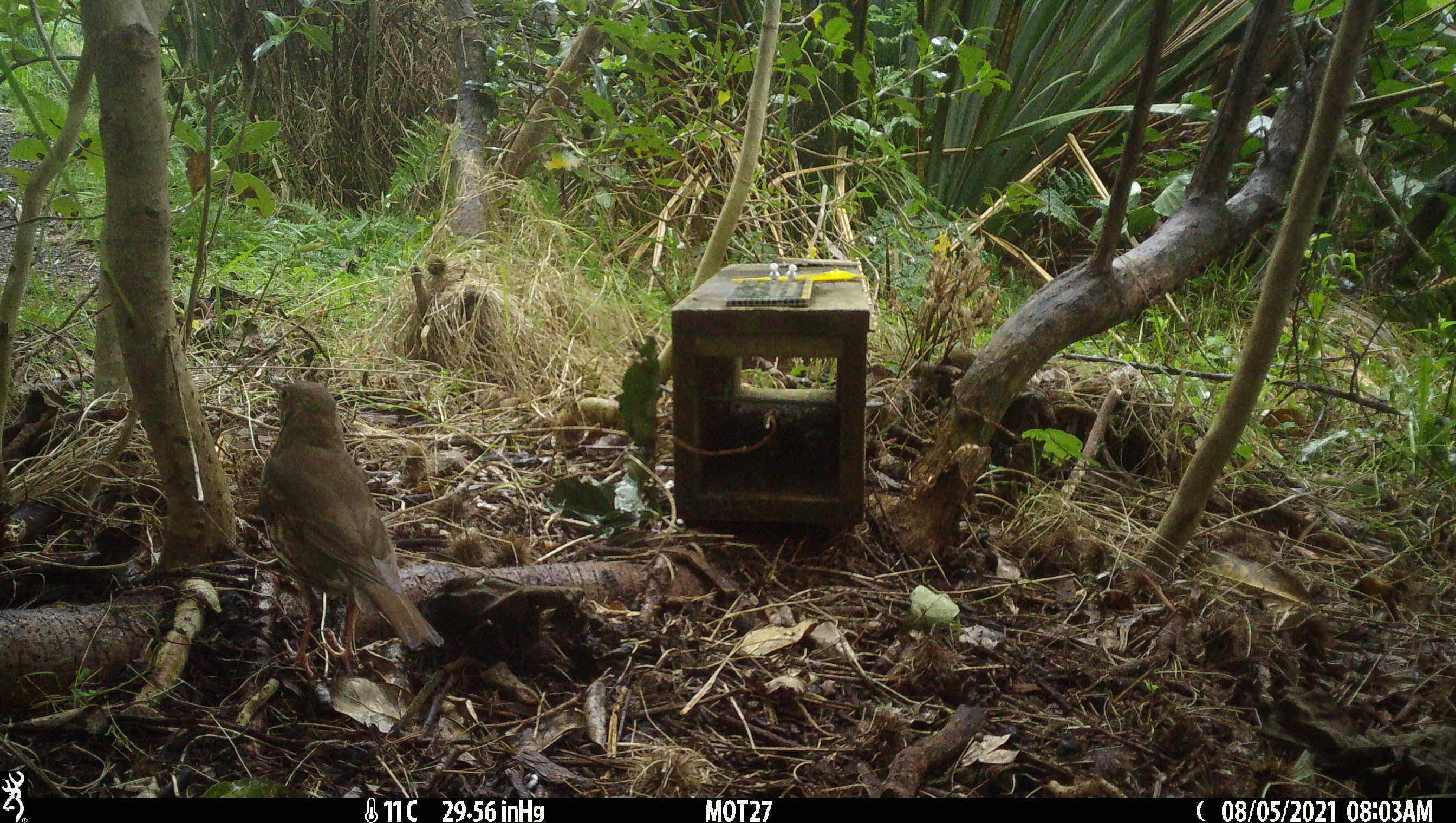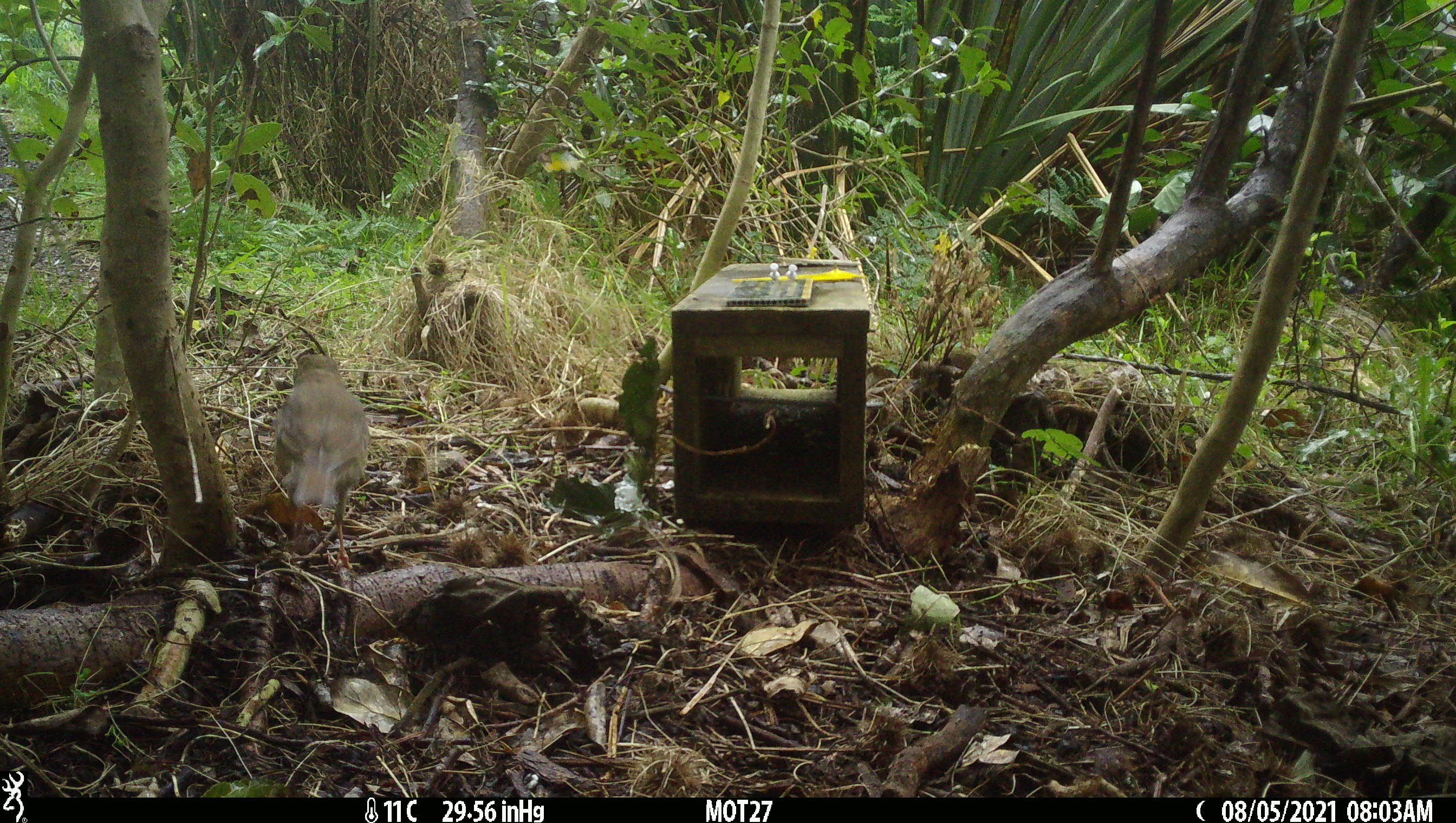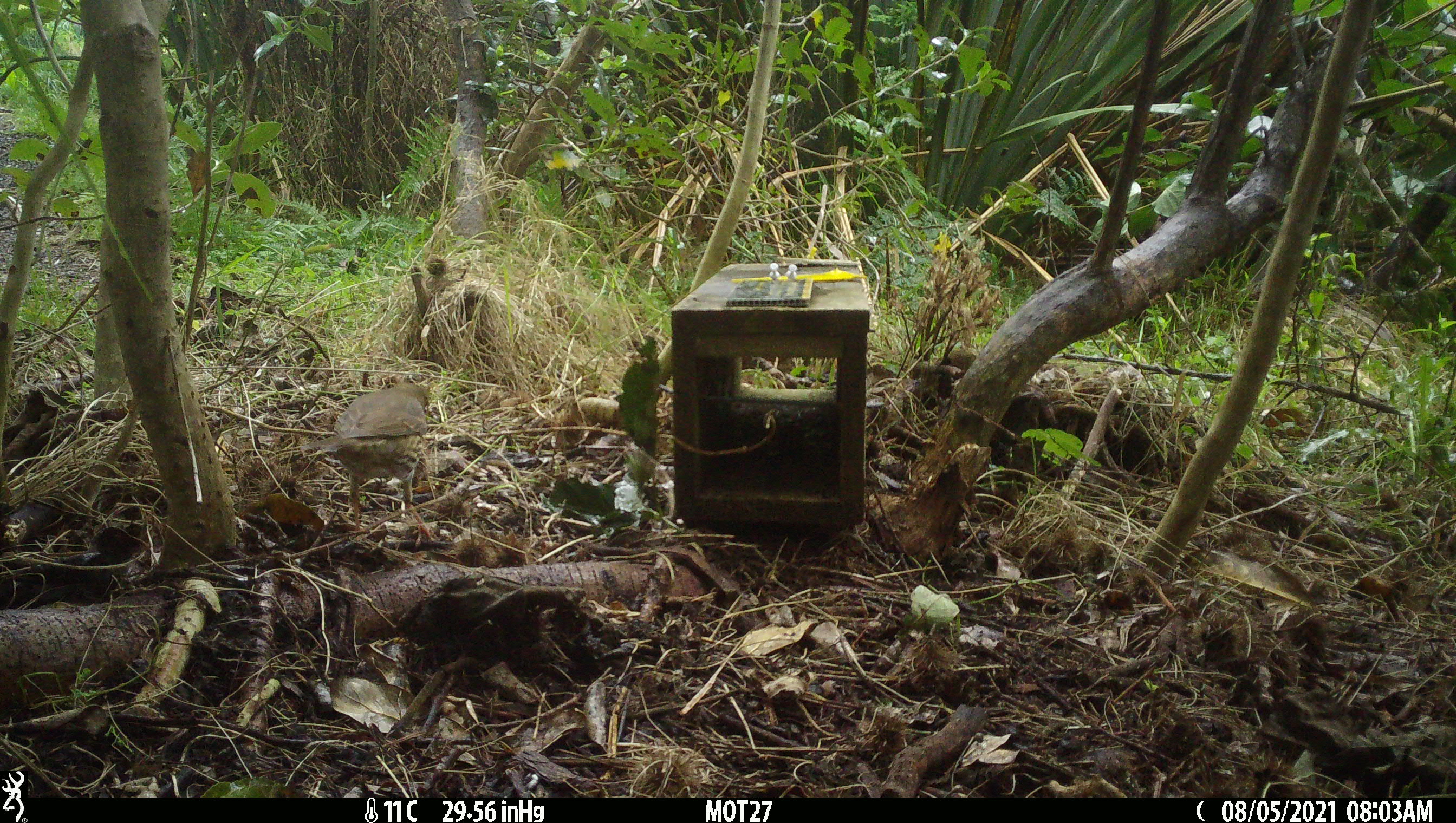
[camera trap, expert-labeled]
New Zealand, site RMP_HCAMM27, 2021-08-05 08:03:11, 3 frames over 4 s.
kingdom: Animalia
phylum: Chordata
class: Aves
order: Passeriformes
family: Turdidae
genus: Turdus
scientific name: Turdus philomelos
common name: song thrush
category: thrush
Thrush (song thrush) (Turdus philomelos).